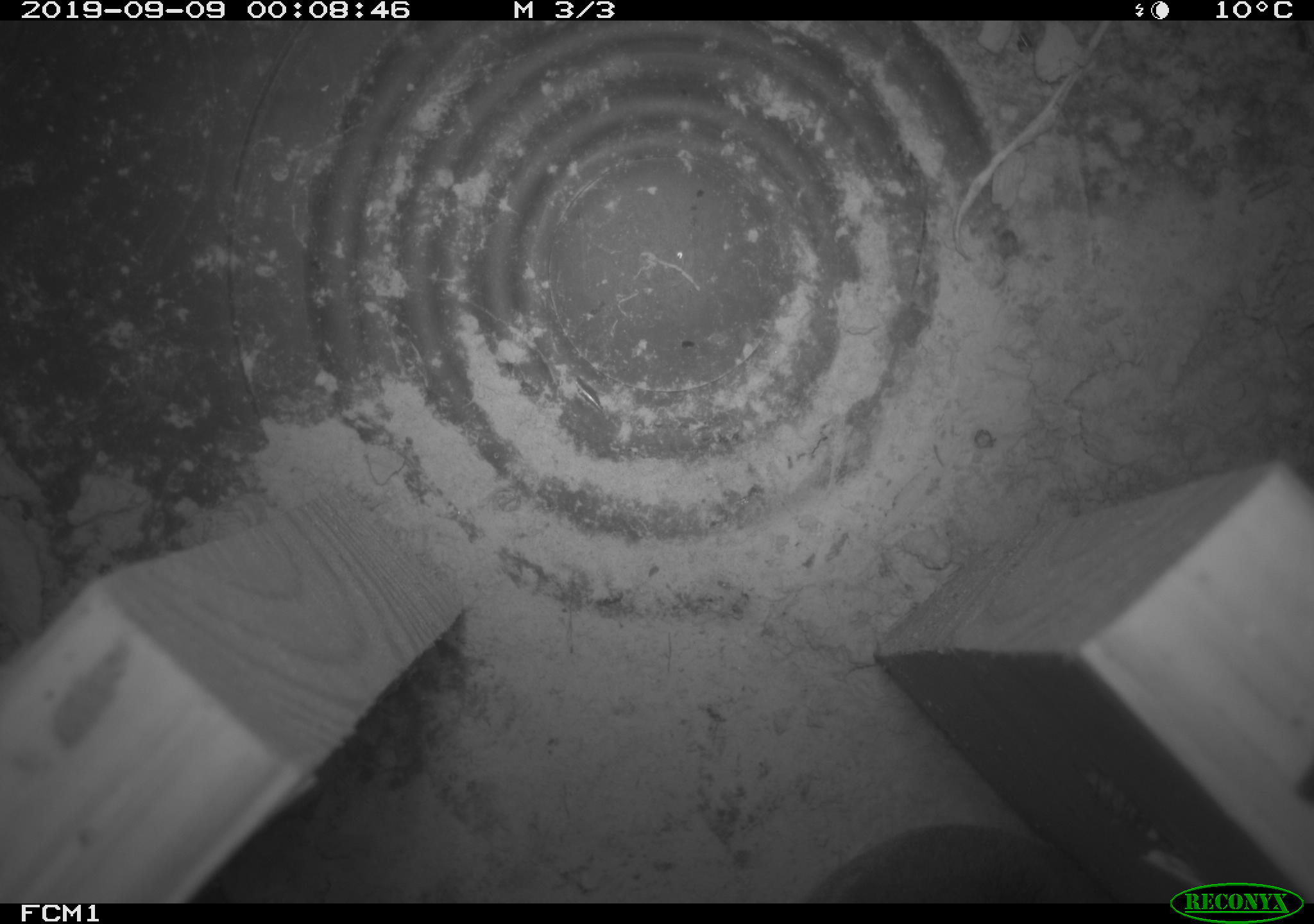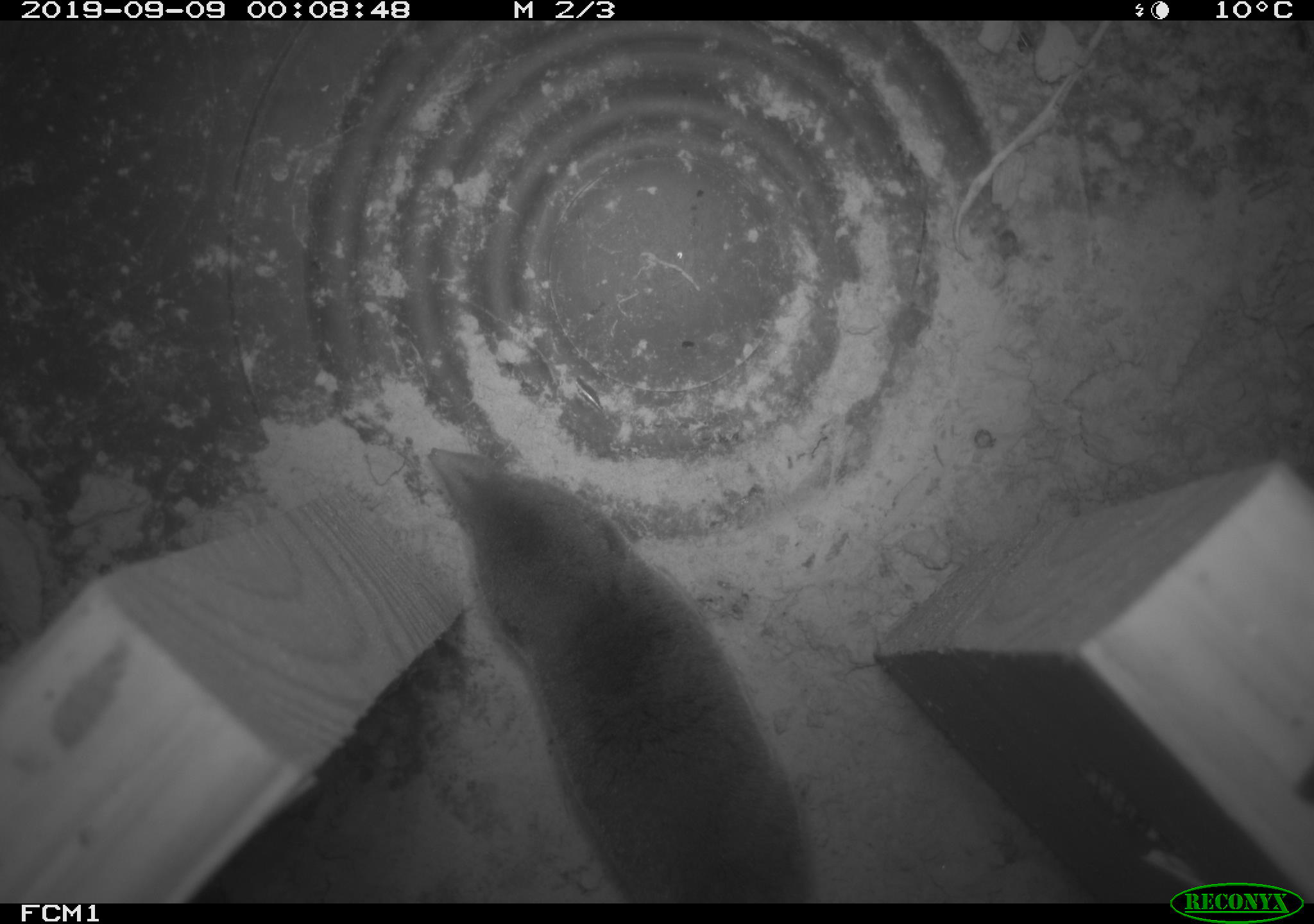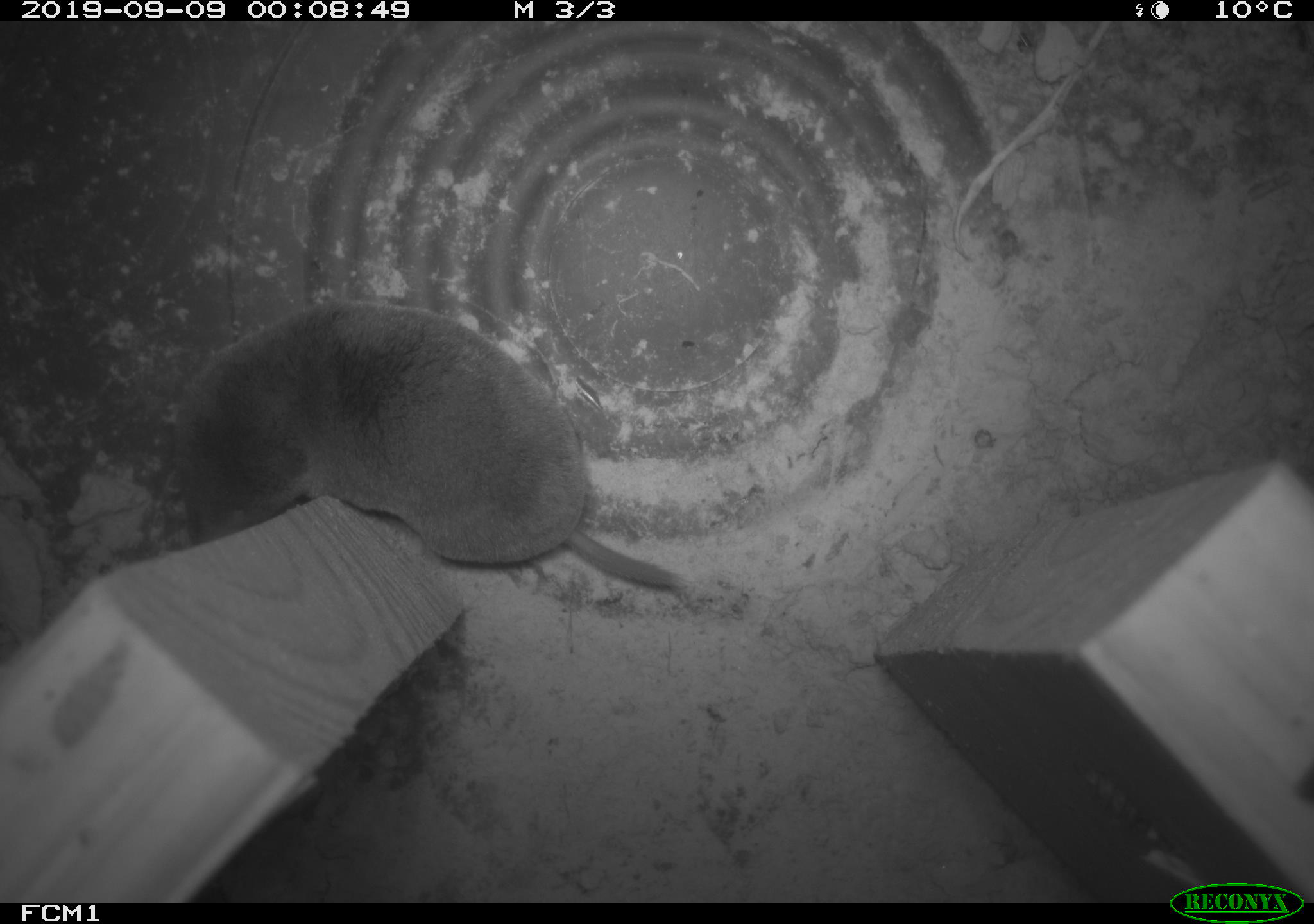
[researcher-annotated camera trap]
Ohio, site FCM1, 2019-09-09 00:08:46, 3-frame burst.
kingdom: Animalia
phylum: Chordata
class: Mammalia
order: Eulipotyphla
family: Soricidae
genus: Blarina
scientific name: Blarina brevicauda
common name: northern short-tailed shrew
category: n. short-tailed shrew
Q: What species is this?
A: N. short-tailed shrew (northern short-tailed shrew) (Blarina brevicauda).